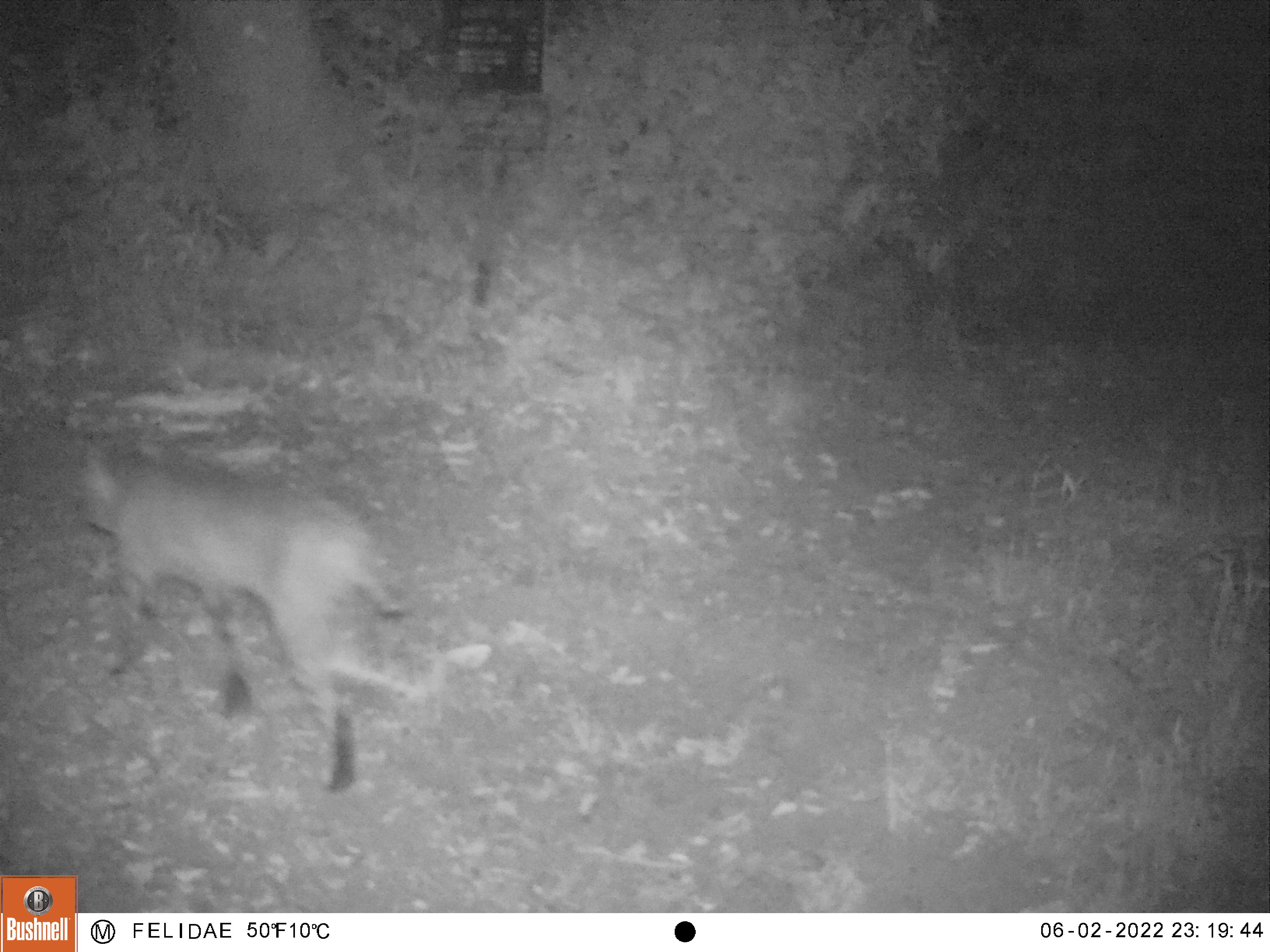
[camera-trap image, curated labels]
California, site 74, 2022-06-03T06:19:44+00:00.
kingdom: Animalia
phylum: Chordata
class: Mammalia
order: Carnivora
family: Felidae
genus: Lynx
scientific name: Lynx rufus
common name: bobcat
Bobcat (Lynx rufus).